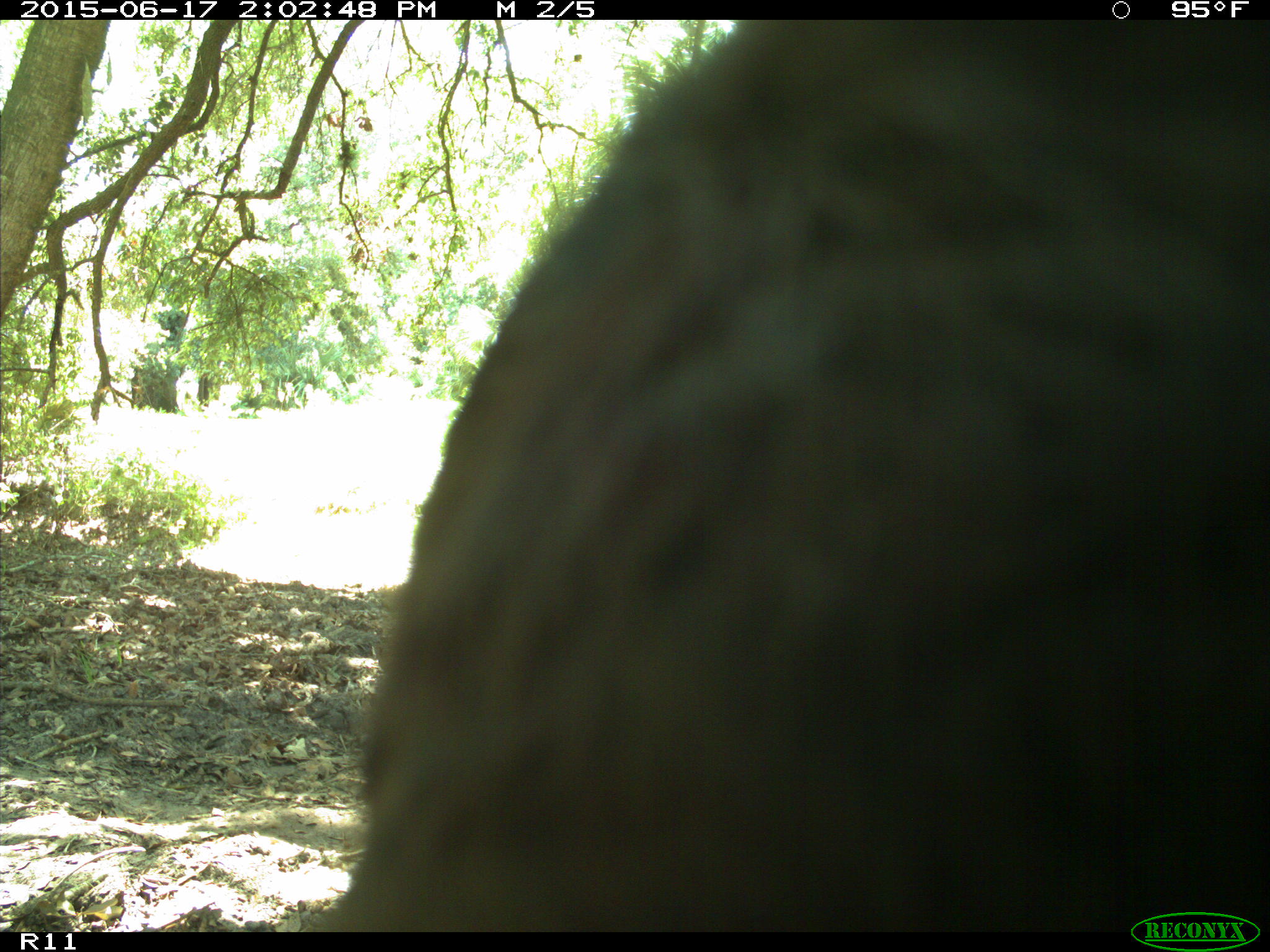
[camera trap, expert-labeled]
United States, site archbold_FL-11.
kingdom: Animalia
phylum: Chordata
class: Mammalia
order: Artiodactyla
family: Bovidae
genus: Bos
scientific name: Bos taurus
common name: domestic cow